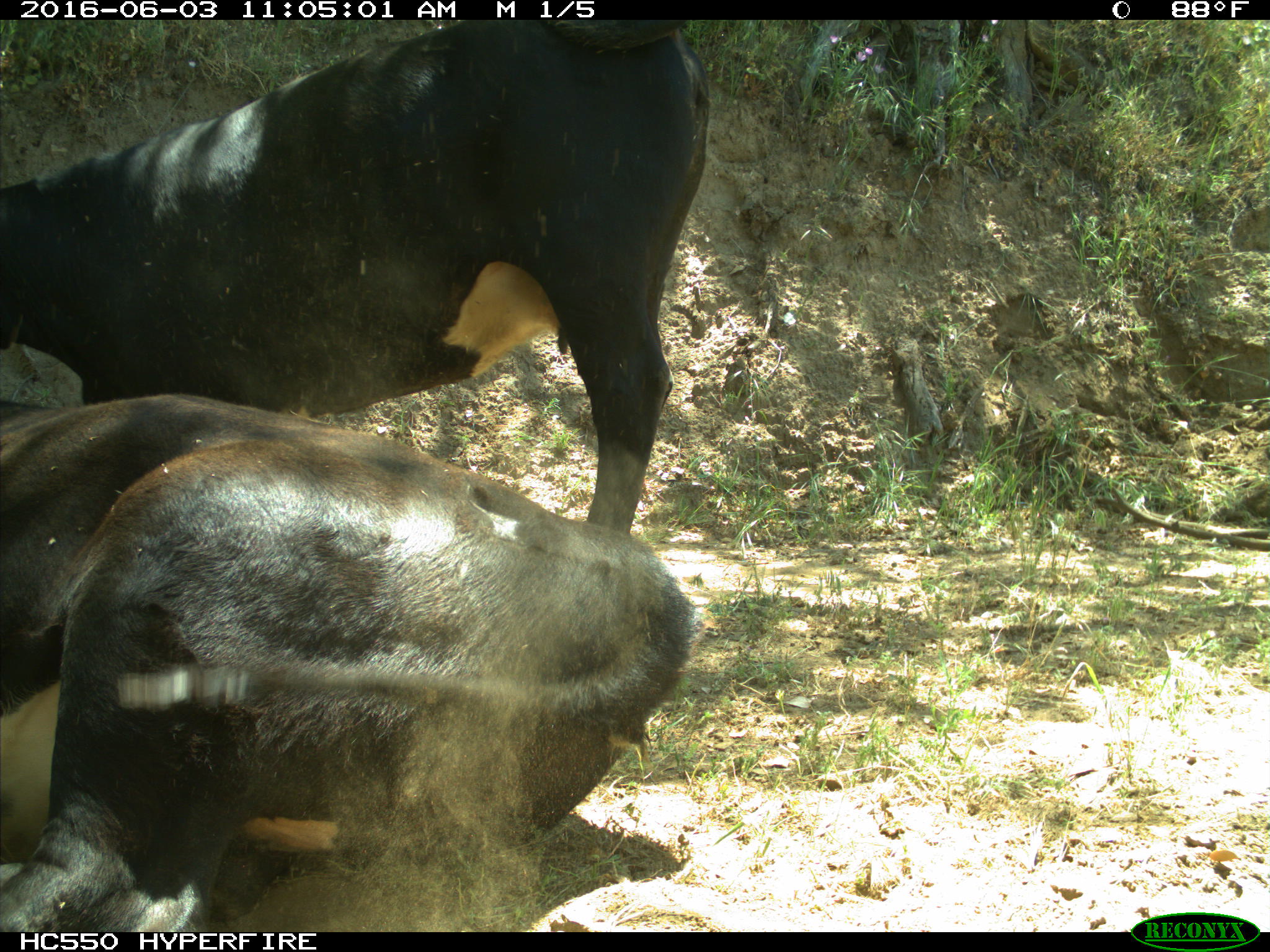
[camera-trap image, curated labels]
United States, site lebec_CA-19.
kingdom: Animalia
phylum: Chordata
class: Mammalia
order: Artiodactyla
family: Bovidae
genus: Bos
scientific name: Bos taurus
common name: domestic cow